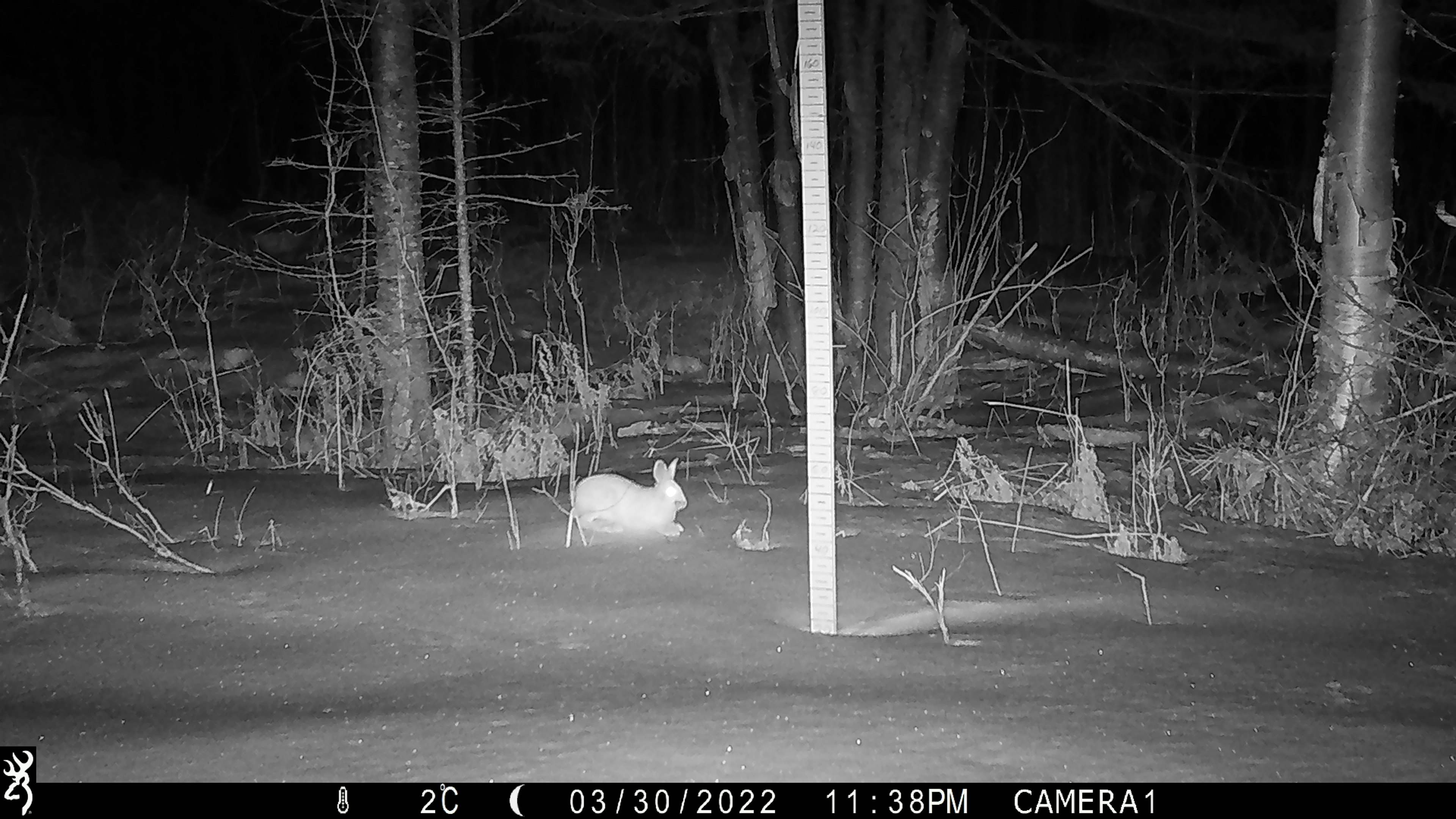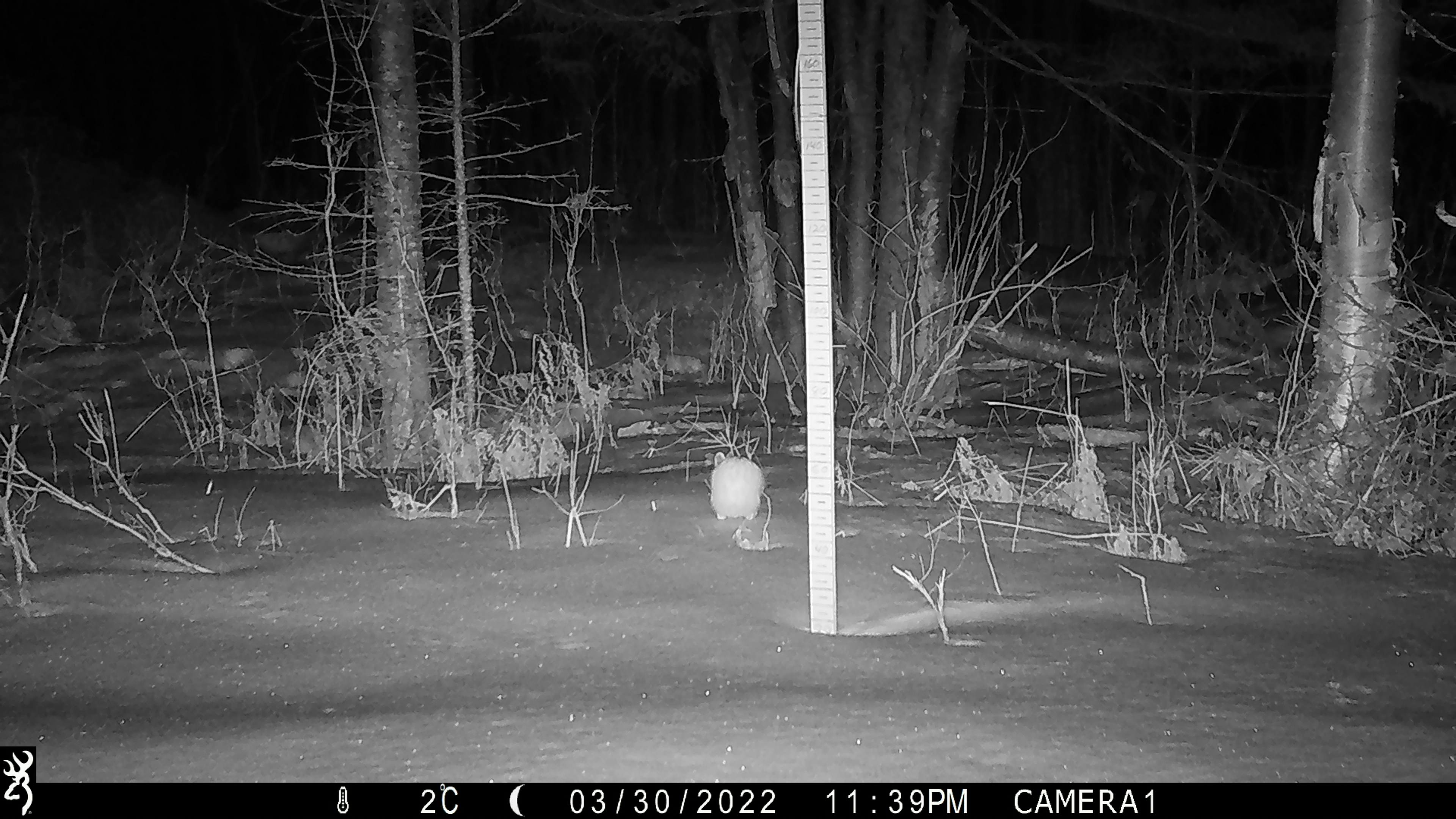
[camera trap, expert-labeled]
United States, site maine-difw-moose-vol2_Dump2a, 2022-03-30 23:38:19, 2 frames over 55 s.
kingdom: Animalia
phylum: Chordata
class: Mammalia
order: Lagomorpha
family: Leporidae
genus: Lepus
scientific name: Lepus americanus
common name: snowshoe hare